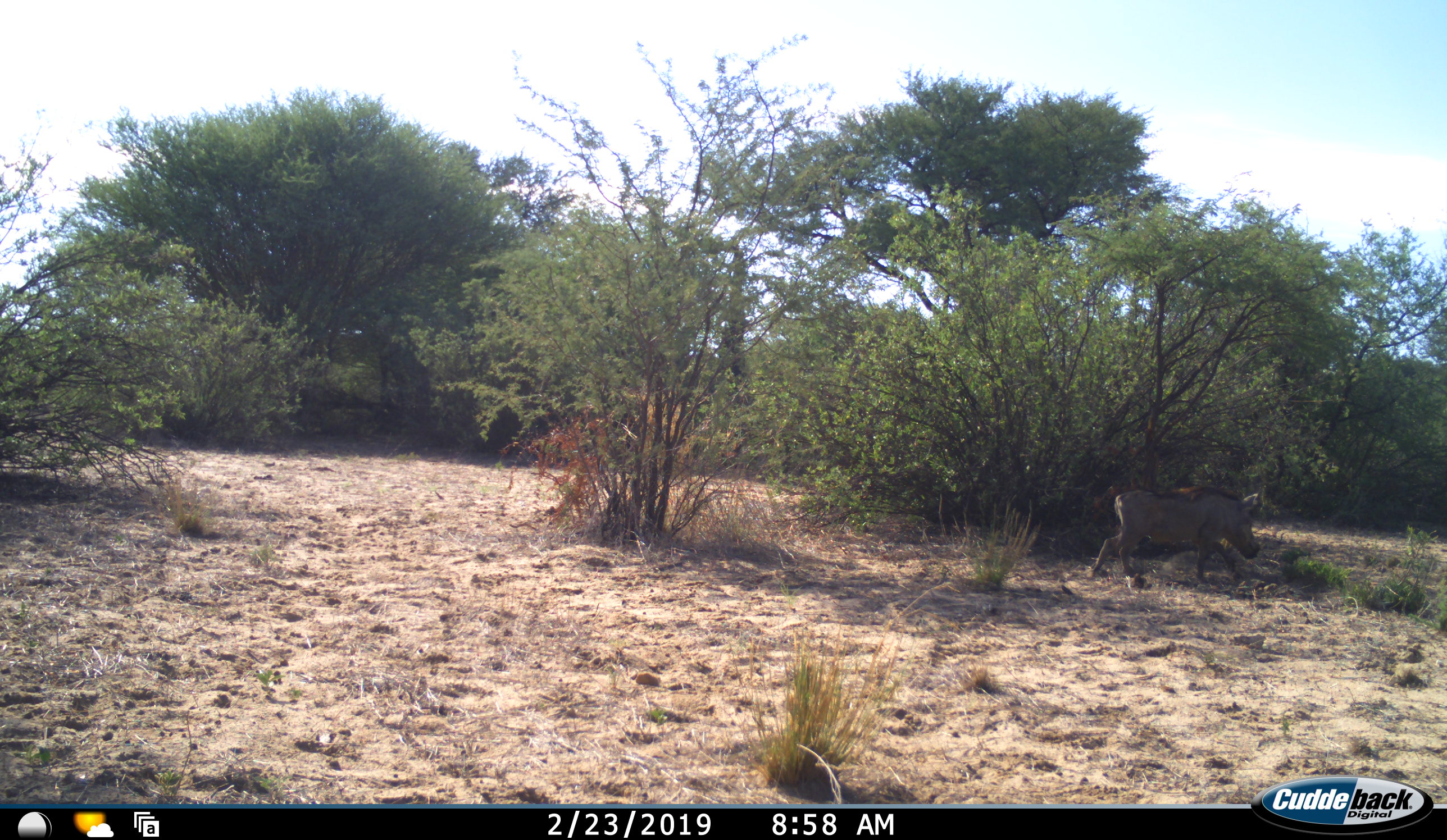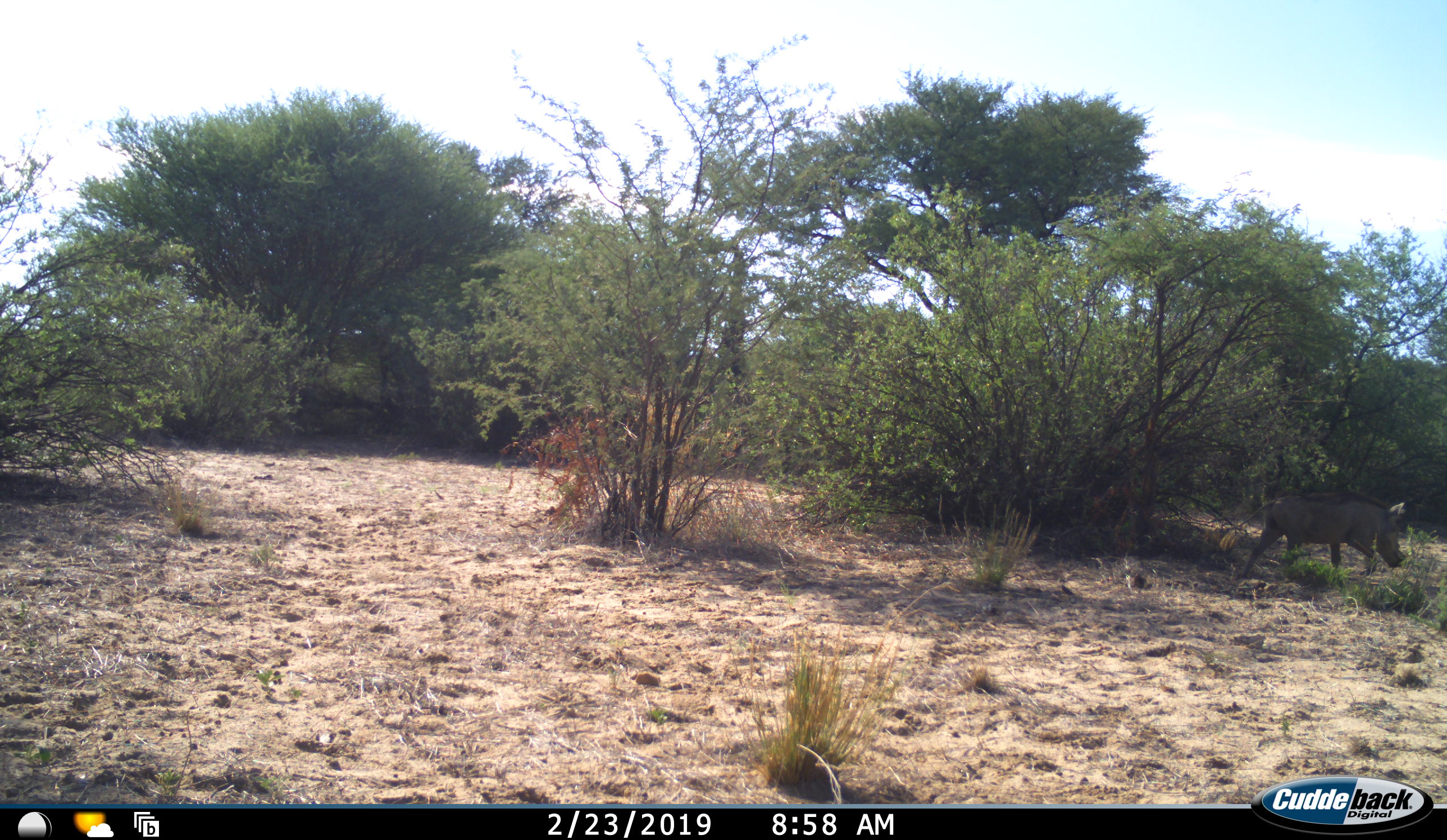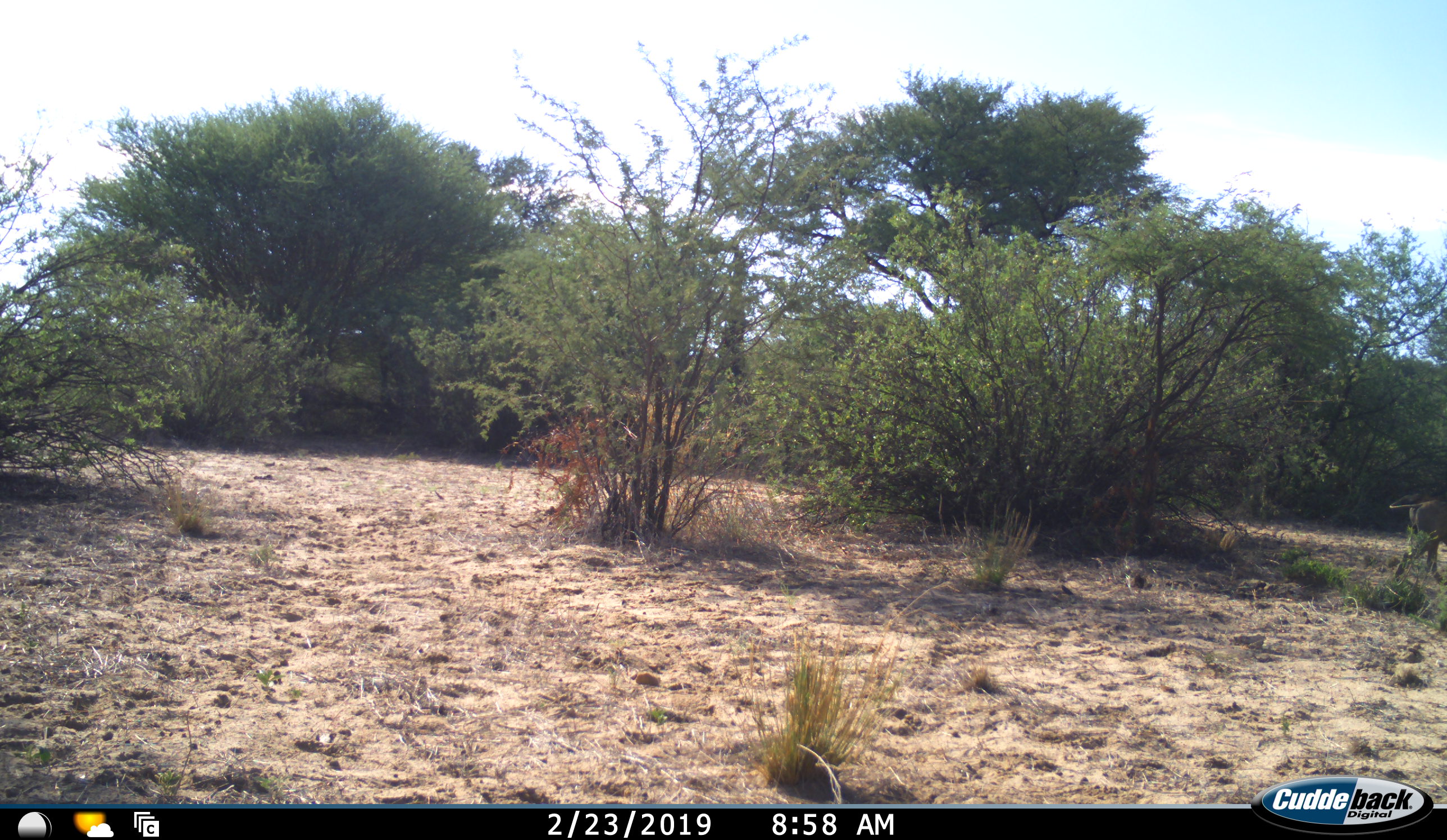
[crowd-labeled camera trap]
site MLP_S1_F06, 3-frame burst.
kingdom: Animalia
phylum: Chordata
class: Mammalia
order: Artiodactyla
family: Suidae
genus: Phacochoerus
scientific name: Phacochoerus africanus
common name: warthog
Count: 1.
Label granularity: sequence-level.